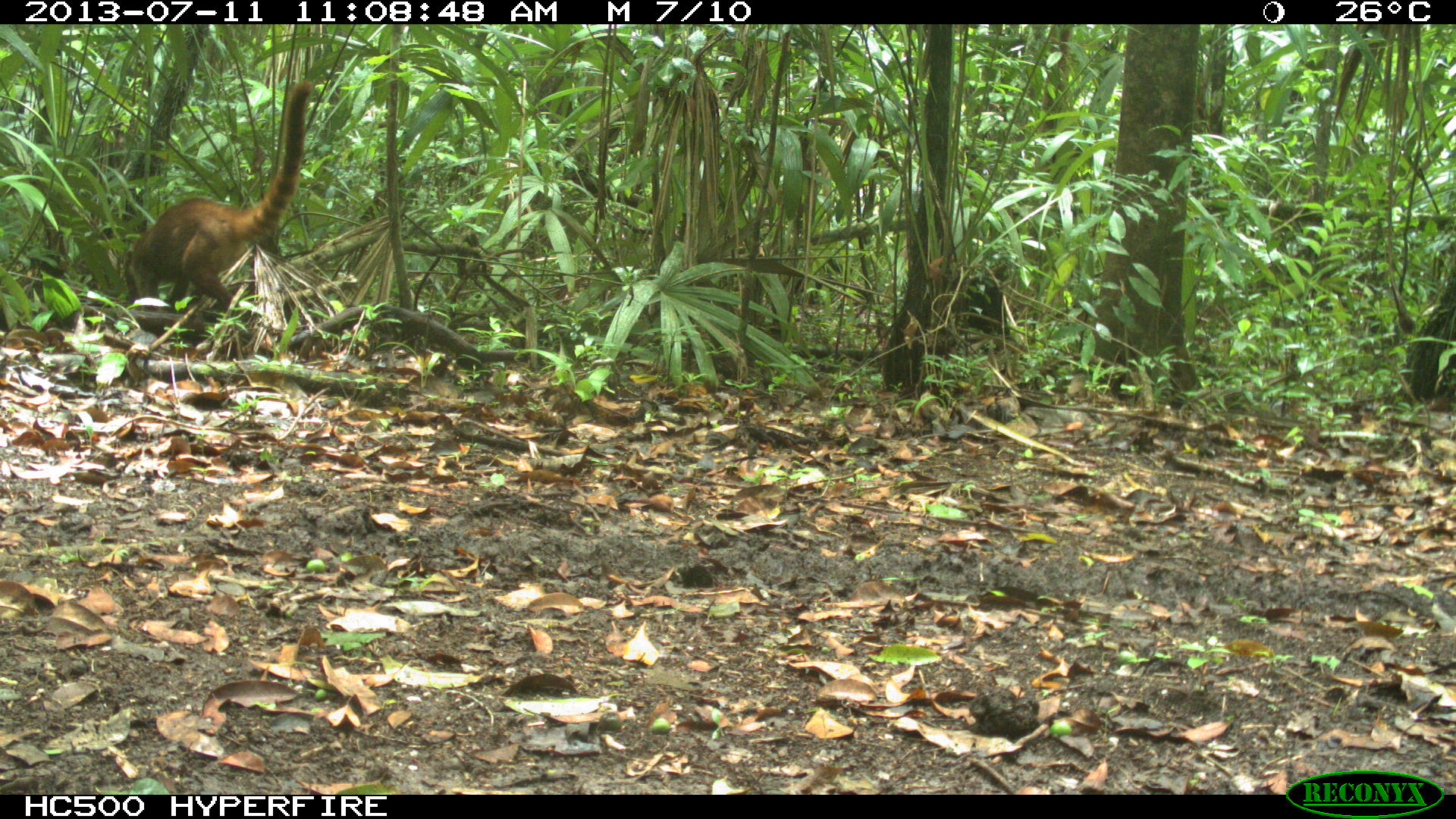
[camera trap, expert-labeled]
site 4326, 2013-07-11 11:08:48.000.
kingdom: Animalia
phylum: Chordata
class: Mammalia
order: Carnivora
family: Procyonidae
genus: Nasua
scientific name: Nasua narica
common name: white-nosed coati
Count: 1.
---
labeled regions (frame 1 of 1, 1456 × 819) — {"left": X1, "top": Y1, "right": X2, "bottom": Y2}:
nasua narica: {"left": 104, "top": 79, "right": 318, "bottom": 322}